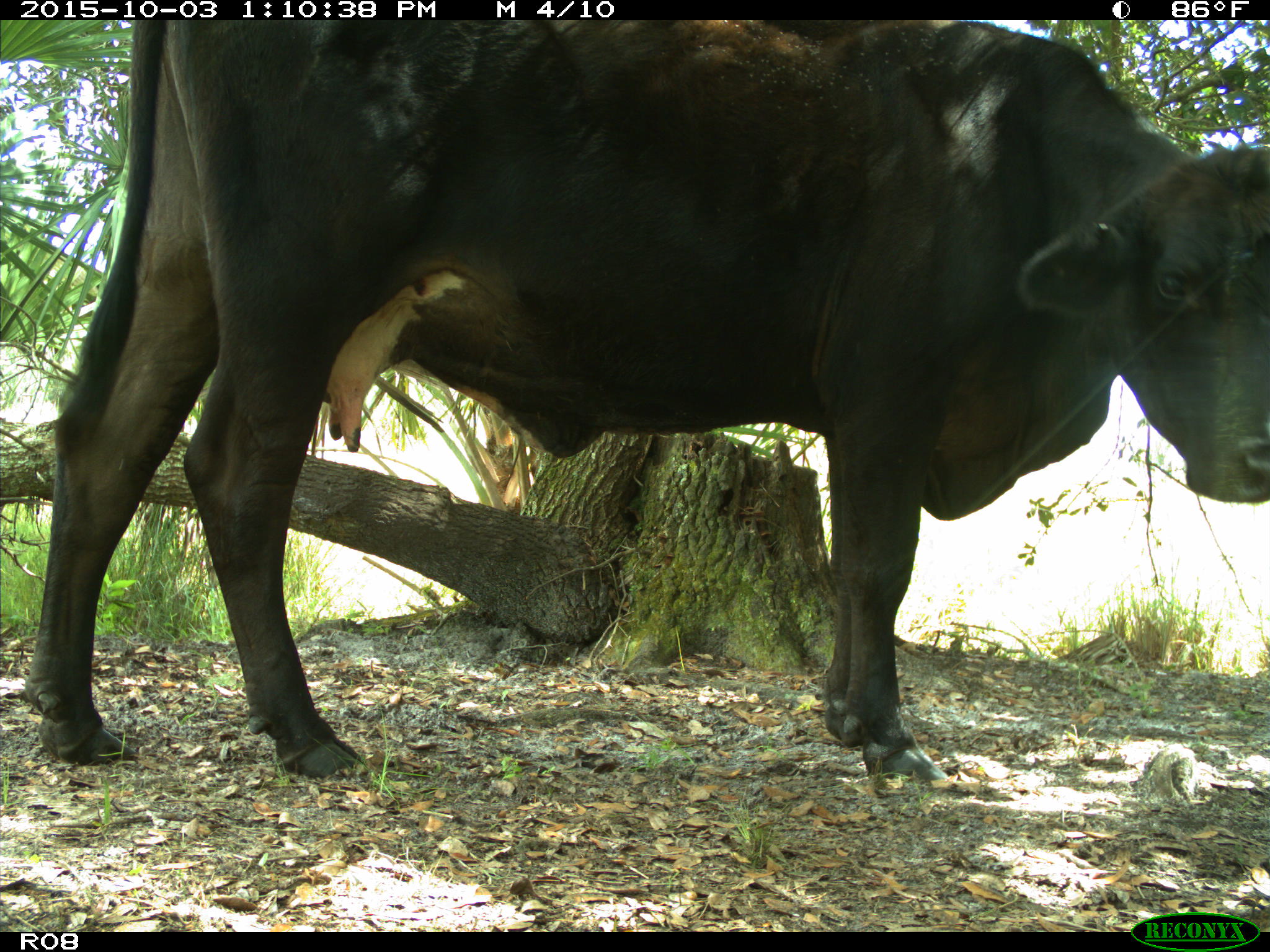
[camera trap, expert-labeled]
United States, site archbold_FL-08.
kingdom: Animalia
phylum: Chordata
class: Mammalia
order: Artiodactyla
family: Bovidae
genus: Bos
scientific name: Bos taurus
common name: domestic cow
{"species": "Bos taurus (domestic cow)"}